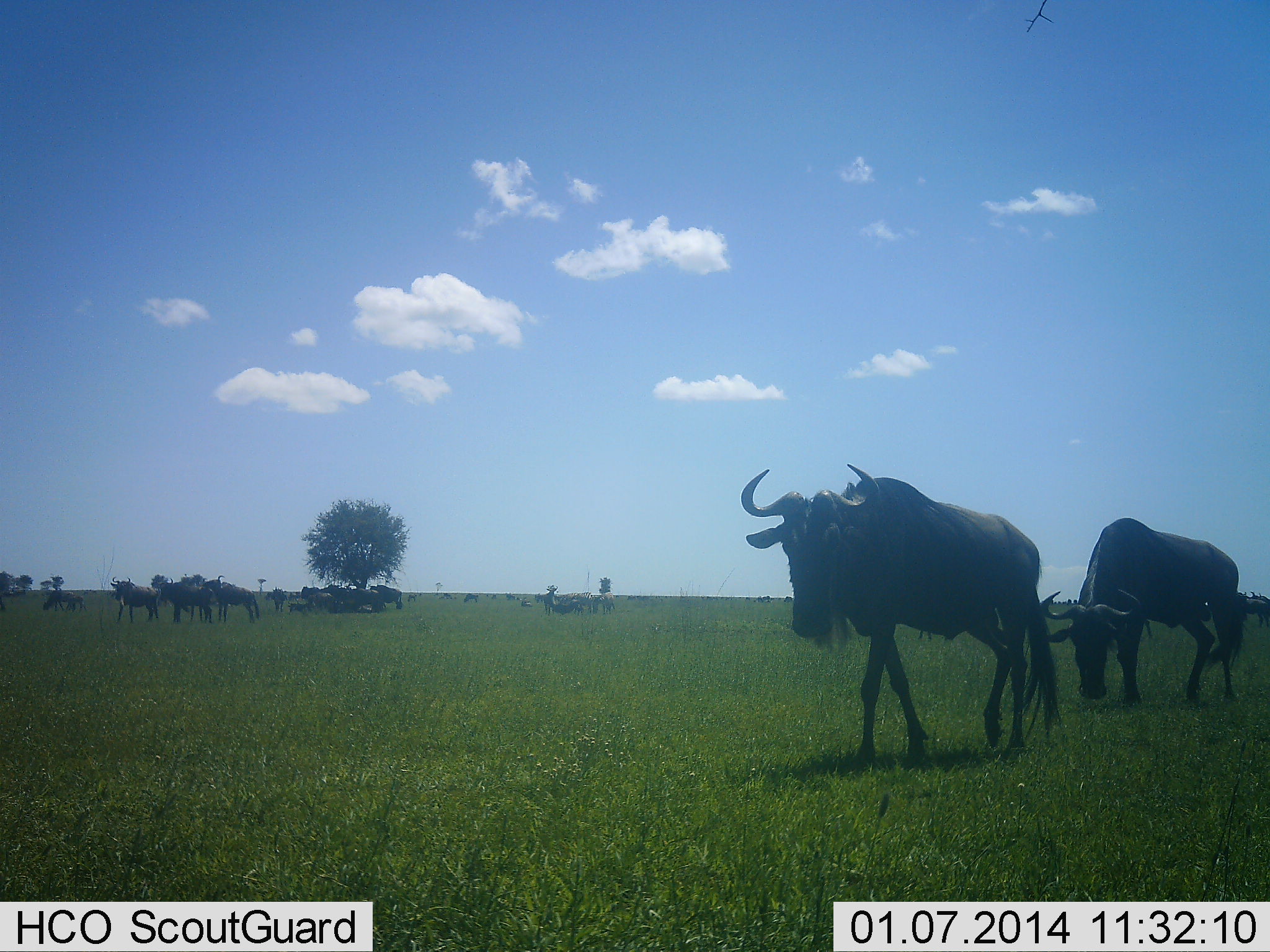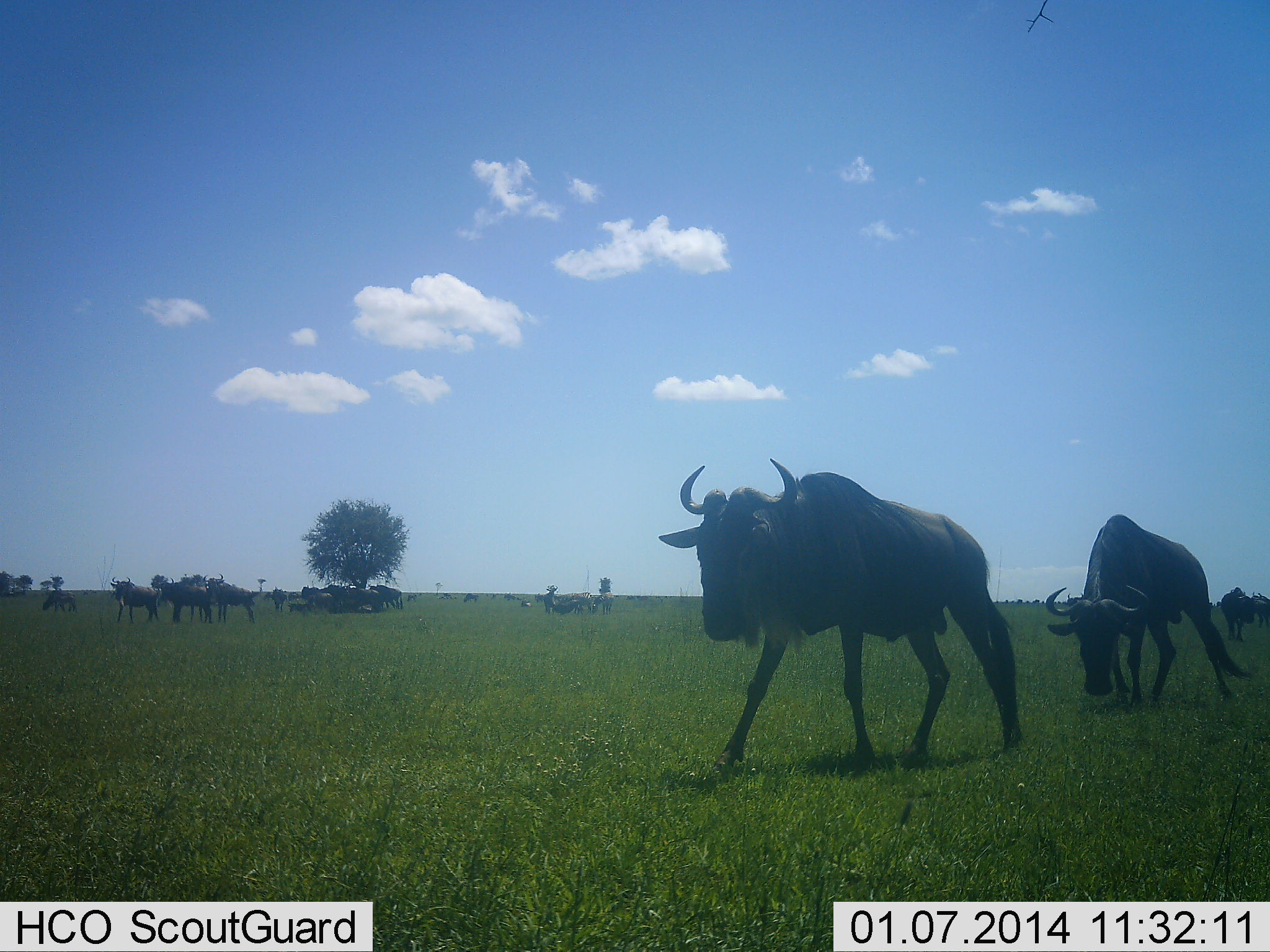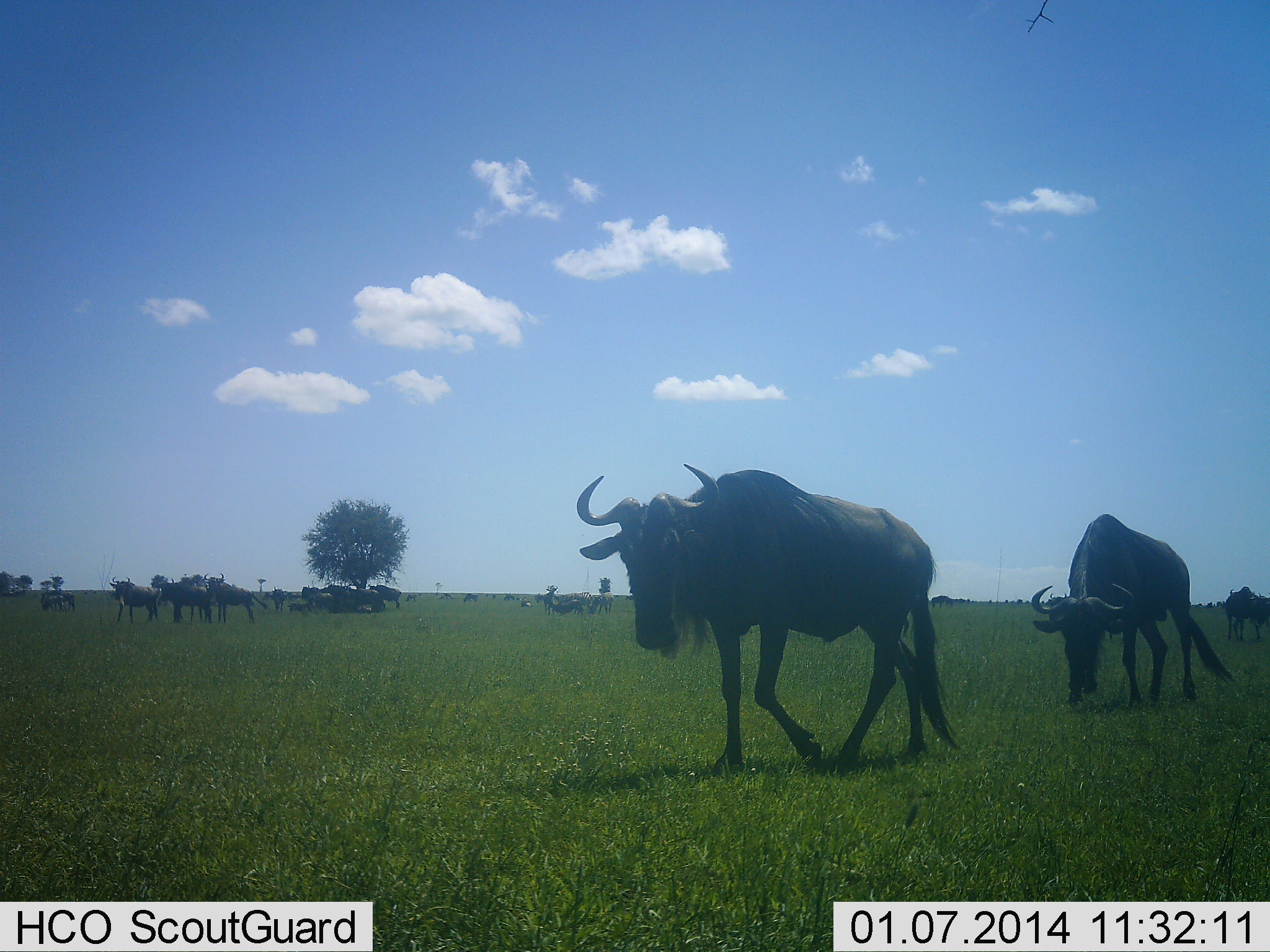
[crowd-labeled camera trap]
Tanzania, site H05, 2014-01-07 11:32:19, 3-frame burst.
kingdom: Animalia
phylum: Chordata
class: Mammalia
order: Artiodactyla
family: Bovidae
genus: Connochaetes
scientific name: Connochaetes taurinus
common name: blue wildebeest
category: wildebeest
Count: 11-50.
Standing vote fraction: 80%.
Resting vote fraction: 50%.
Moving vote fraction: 100%.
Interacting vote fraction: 10%.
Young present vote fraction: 0%.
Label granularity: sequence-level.